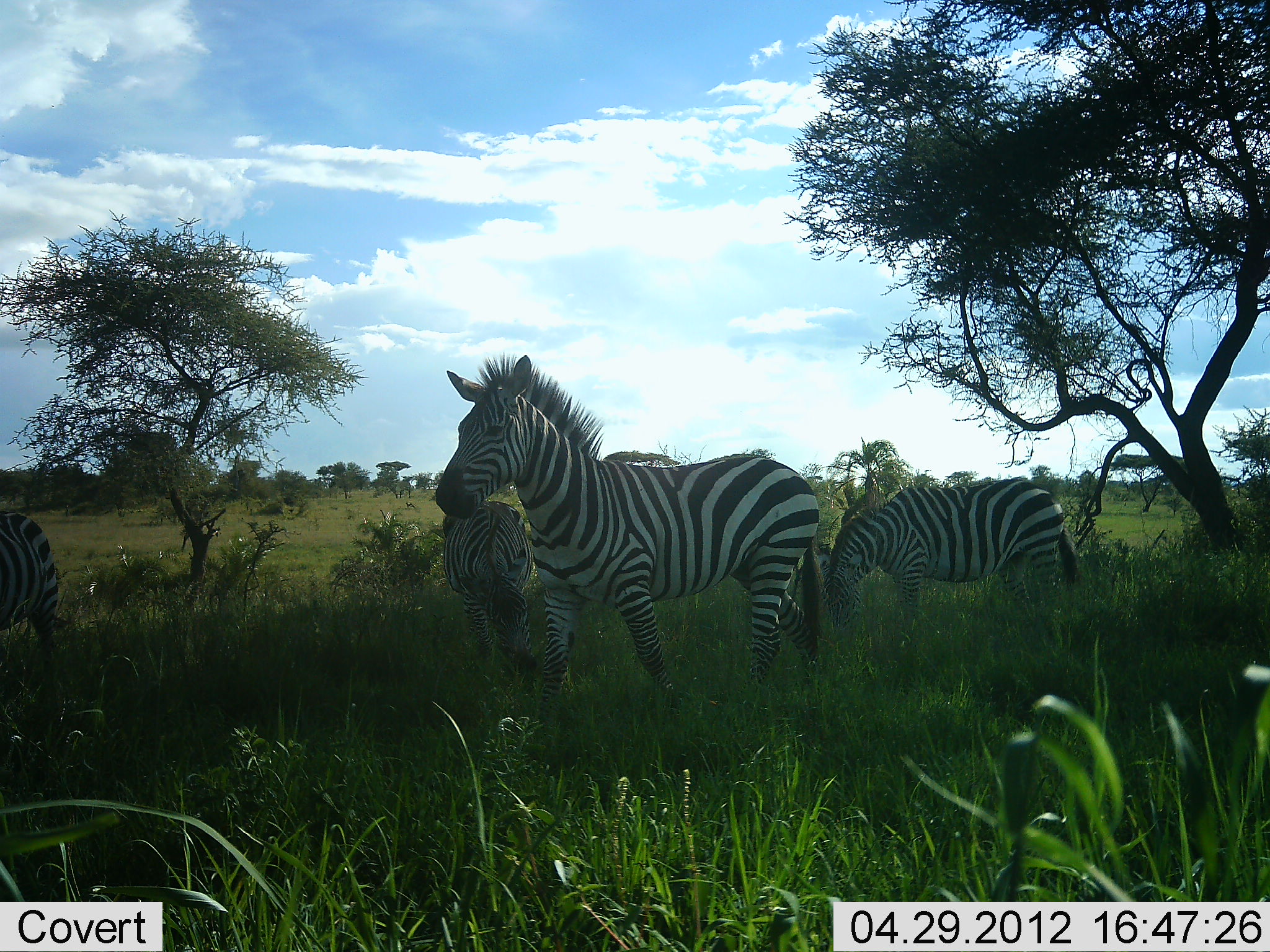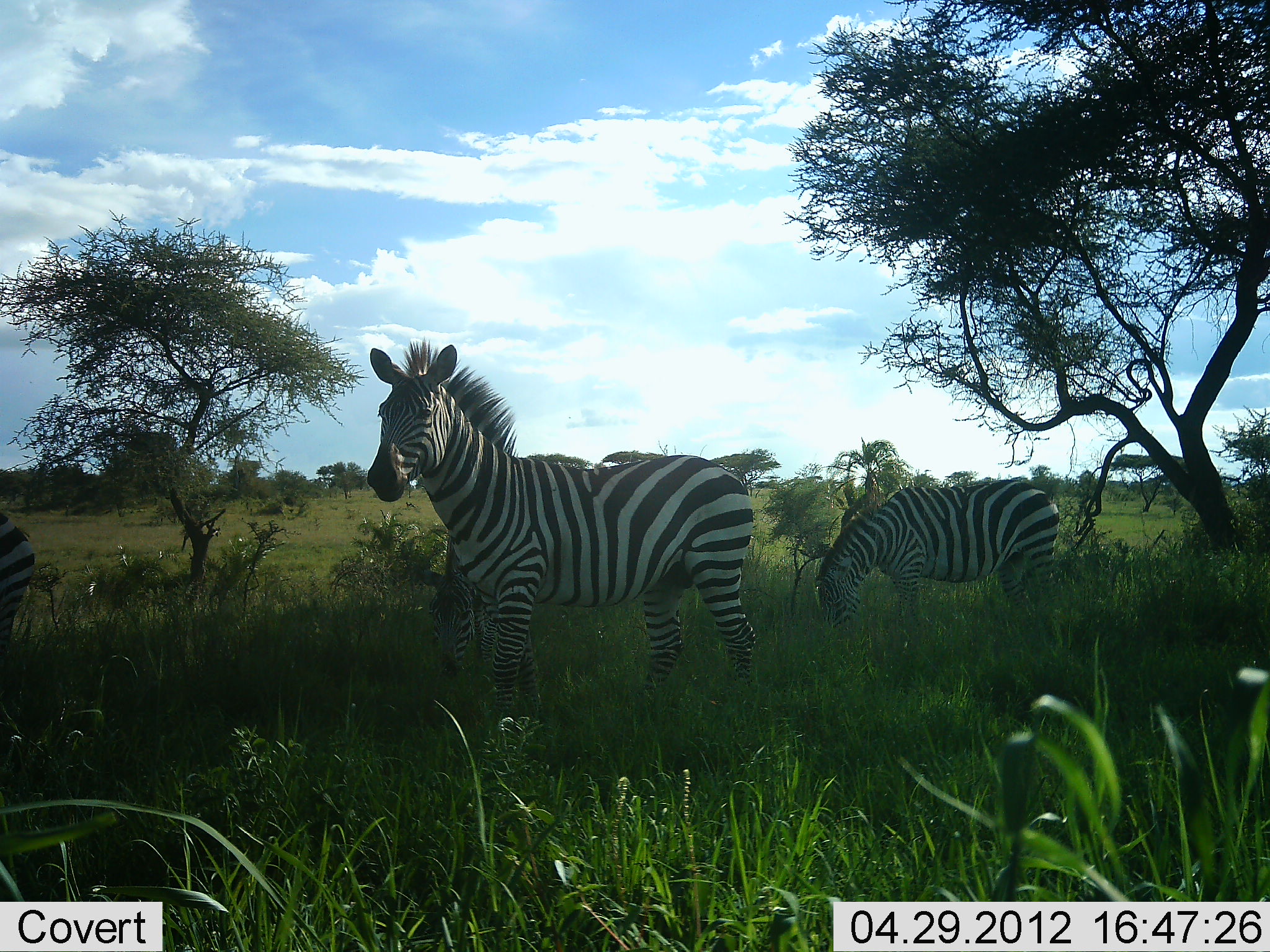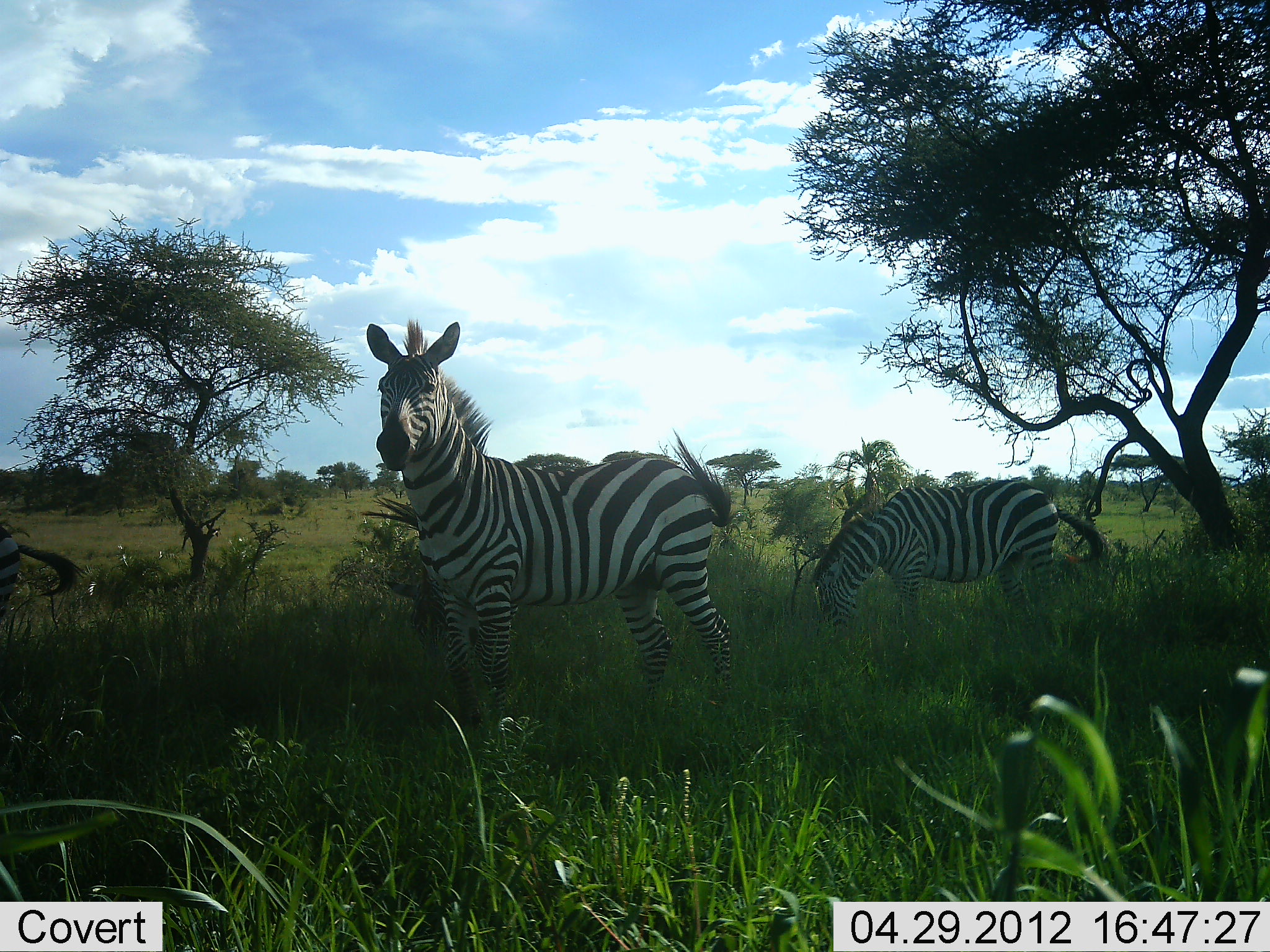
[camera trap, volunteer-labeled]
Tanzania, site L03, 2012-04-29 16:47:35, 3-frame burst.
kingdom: Animalia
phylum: Chordata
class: Mammalia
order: Perissodactyla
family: Equidae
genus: Equus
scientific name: Equus quagga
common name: plains zebra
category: zebra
Zebra (plains zebra) (Equus quagga), count 4. Behavior (volunteer vote fractions): standing 73%, resting 0%, moving 42%, interacting 0%. Young present (vote fraction): 4%. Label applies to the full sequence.